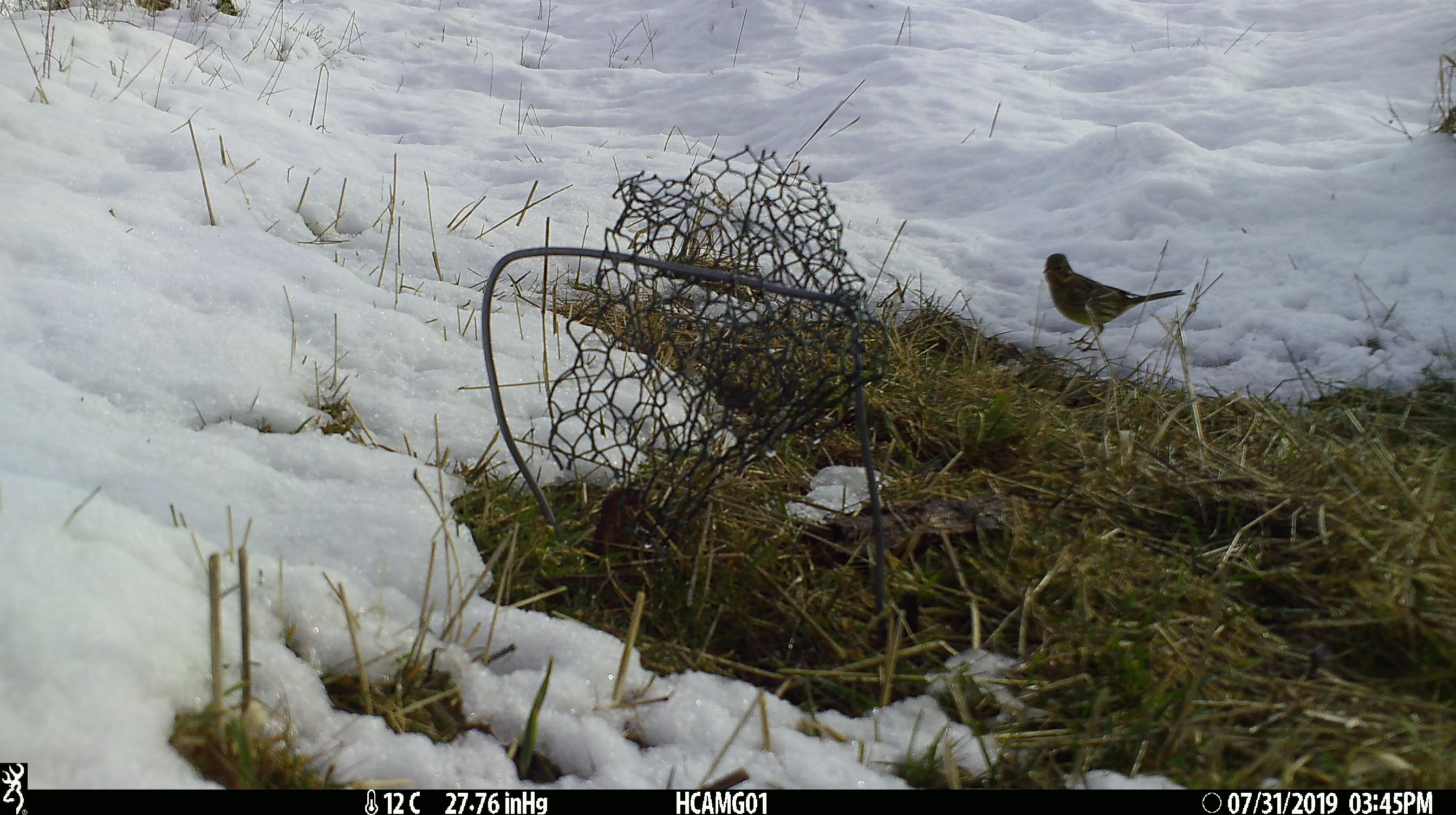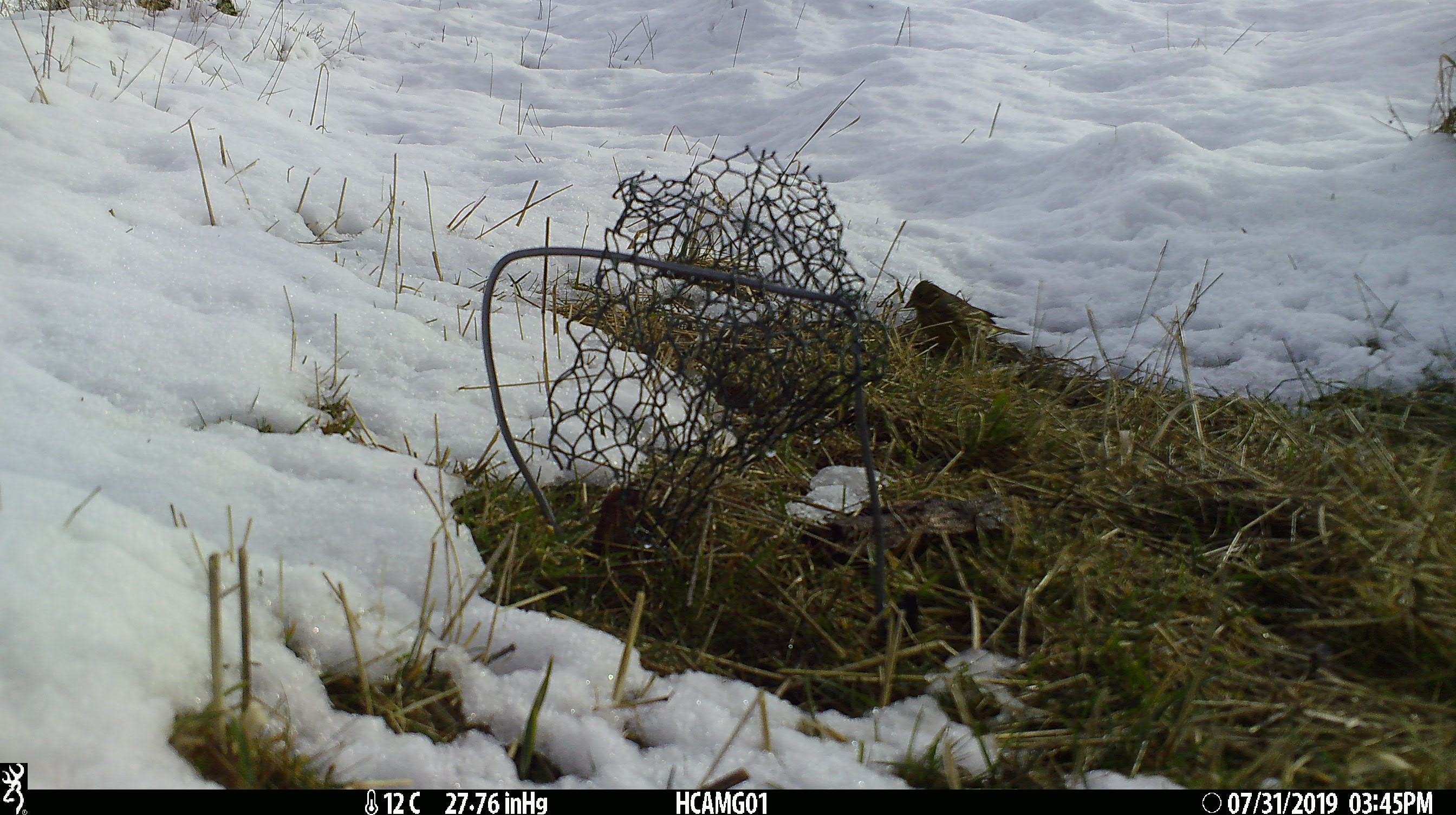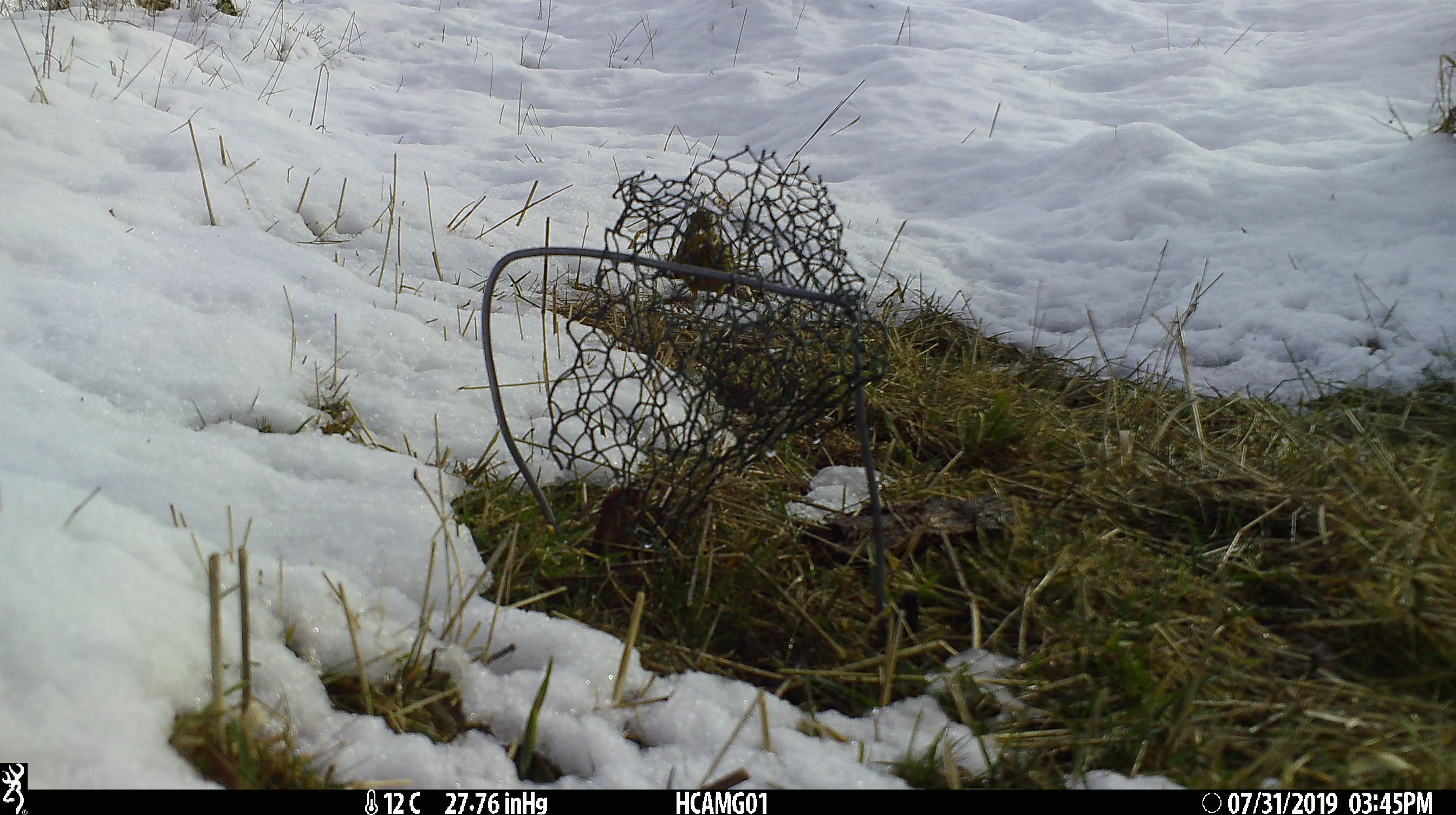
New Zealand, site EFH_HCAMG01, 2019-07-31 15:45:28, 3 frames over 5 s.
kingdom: Animalia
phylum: Chordata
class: Aves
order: Passeriformes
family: Prunellidae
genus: Prunella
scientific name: Prunella modularis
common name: dunnock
Dunnock (Prunella modularis).